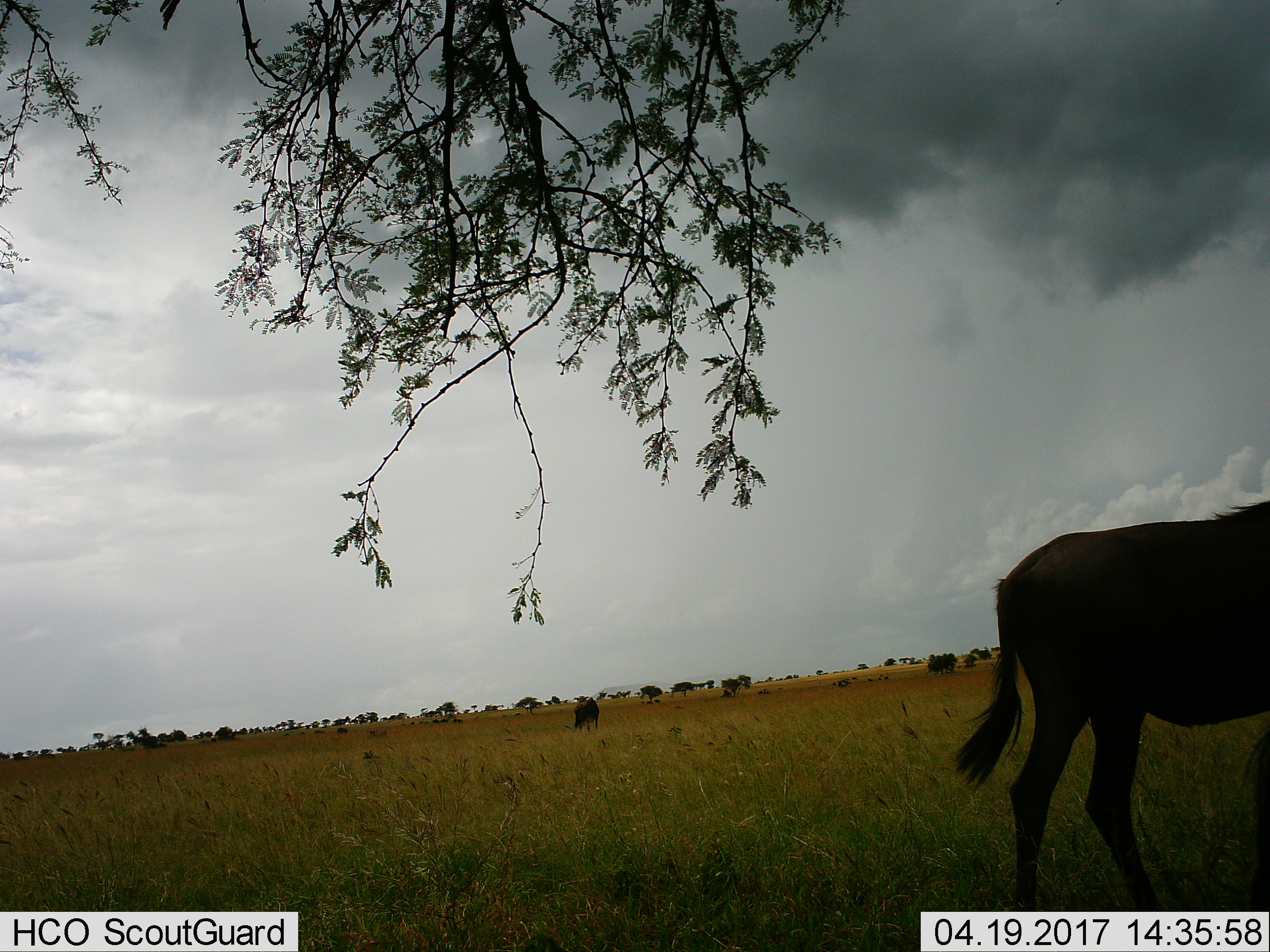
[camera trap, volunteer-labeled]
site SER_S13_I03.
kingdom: Animalia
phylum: Chordata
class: Mammalia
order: Artiodactyla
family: Bovidae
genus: Connochaetes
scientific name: Connochaetes taurinus taurinus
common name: blue wildebeest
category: wildebeestblue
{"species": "wildebeestblue (blue wildebeest) (Connochaetes taurinus taurinus)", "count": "2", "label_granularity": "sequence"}